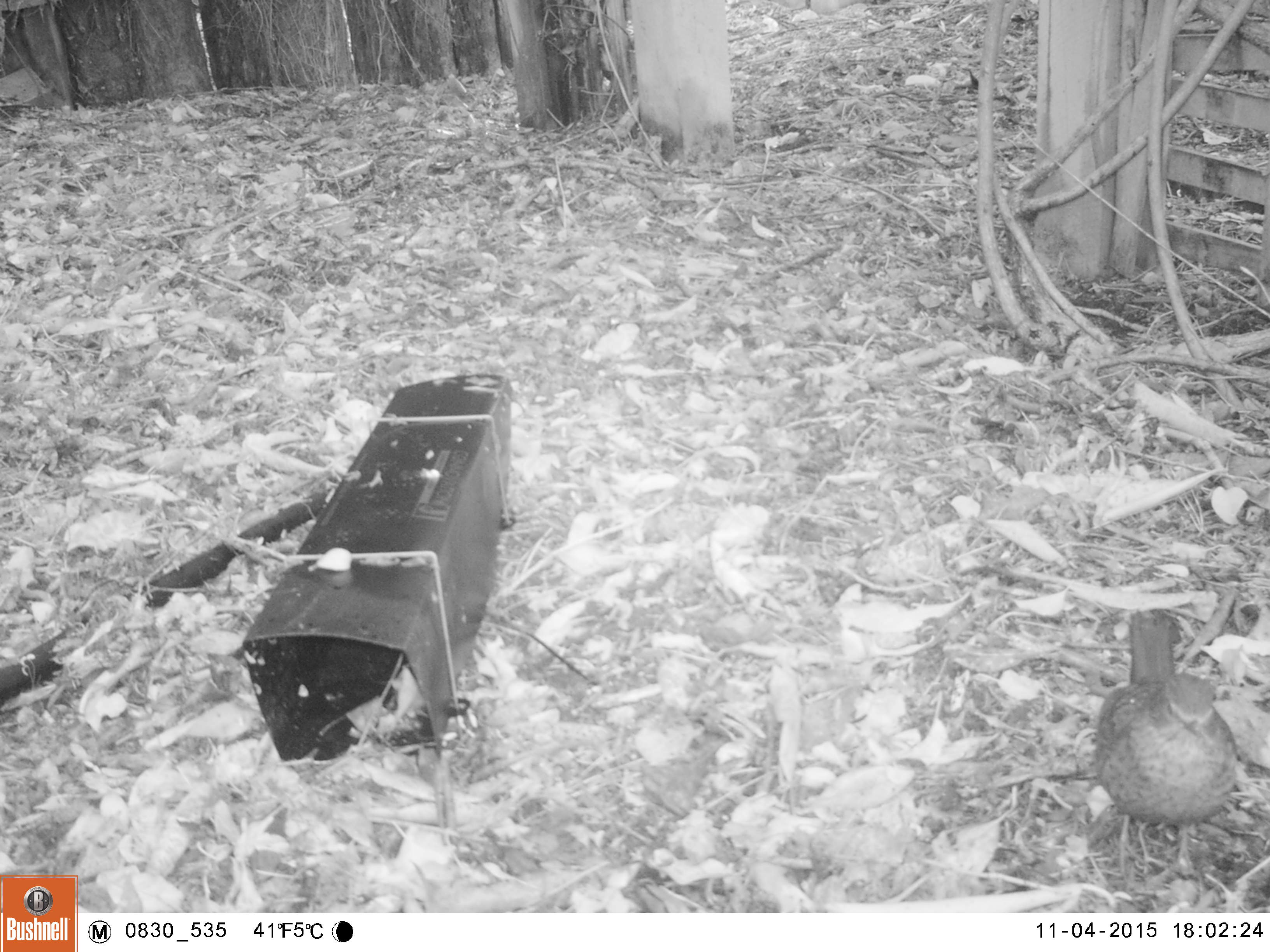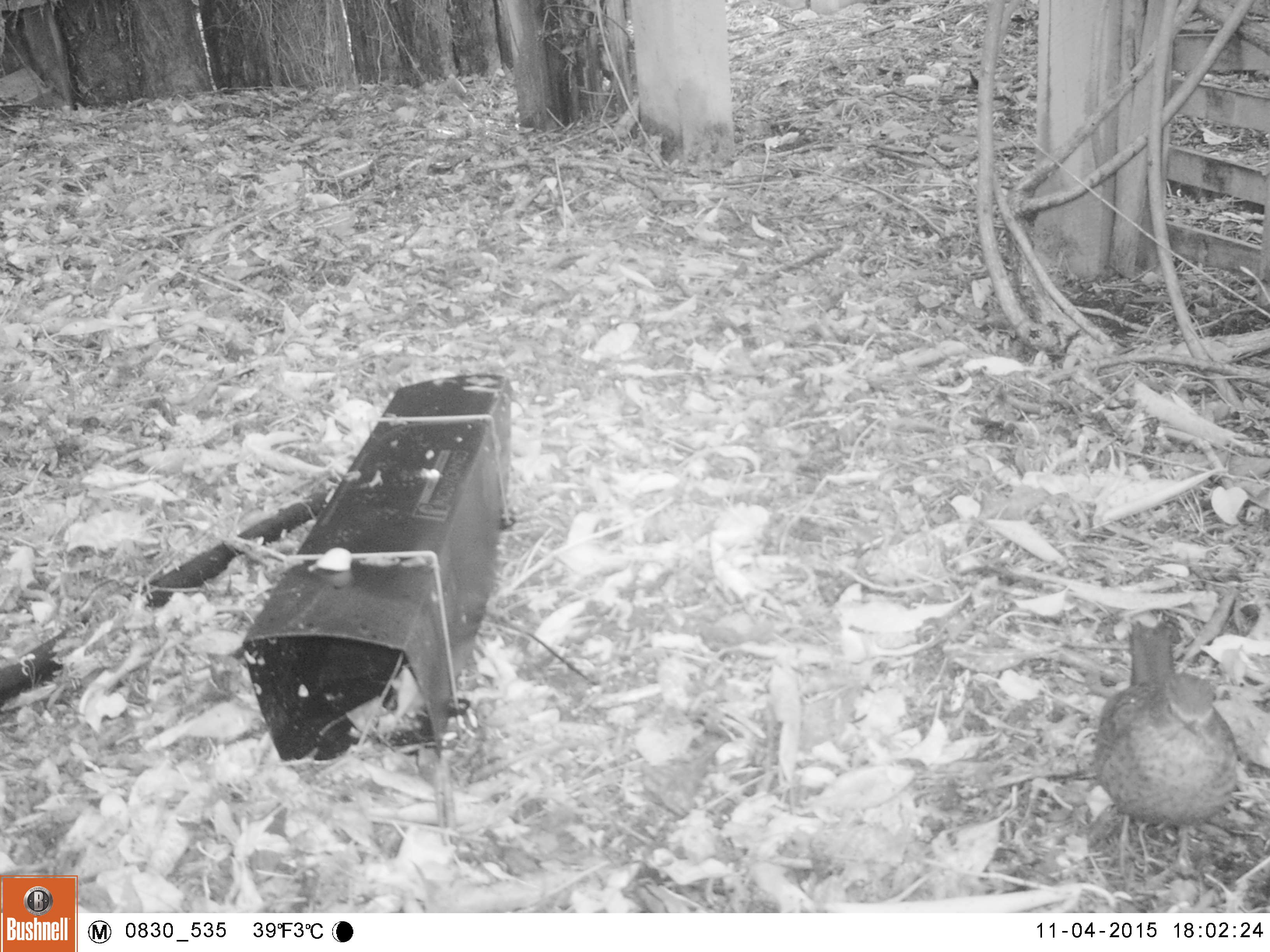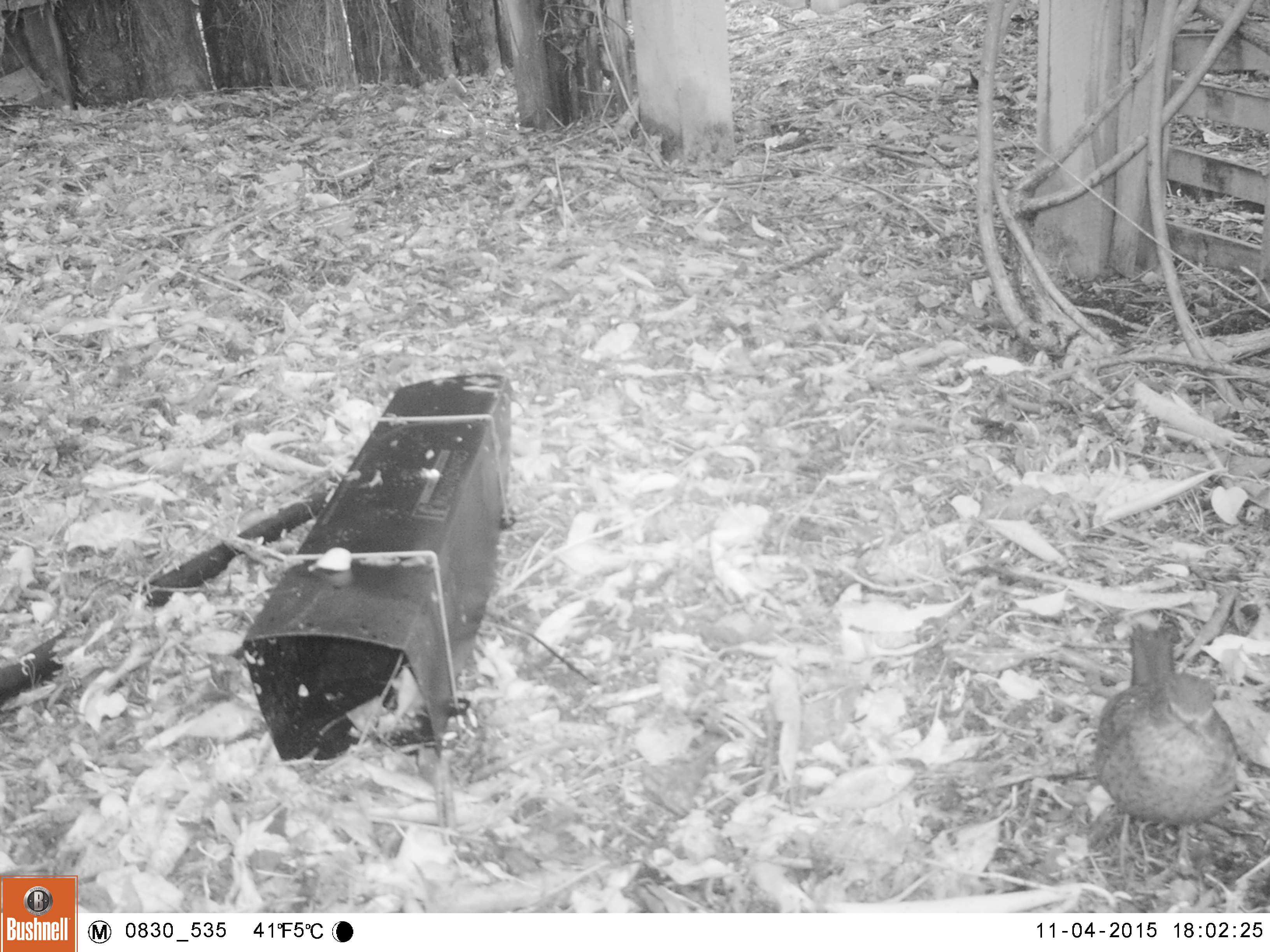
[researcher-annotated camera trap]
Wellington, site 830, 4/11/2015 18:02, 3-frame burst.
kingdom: Animalia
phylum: Chordata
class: Aves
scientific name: Aves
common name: bird